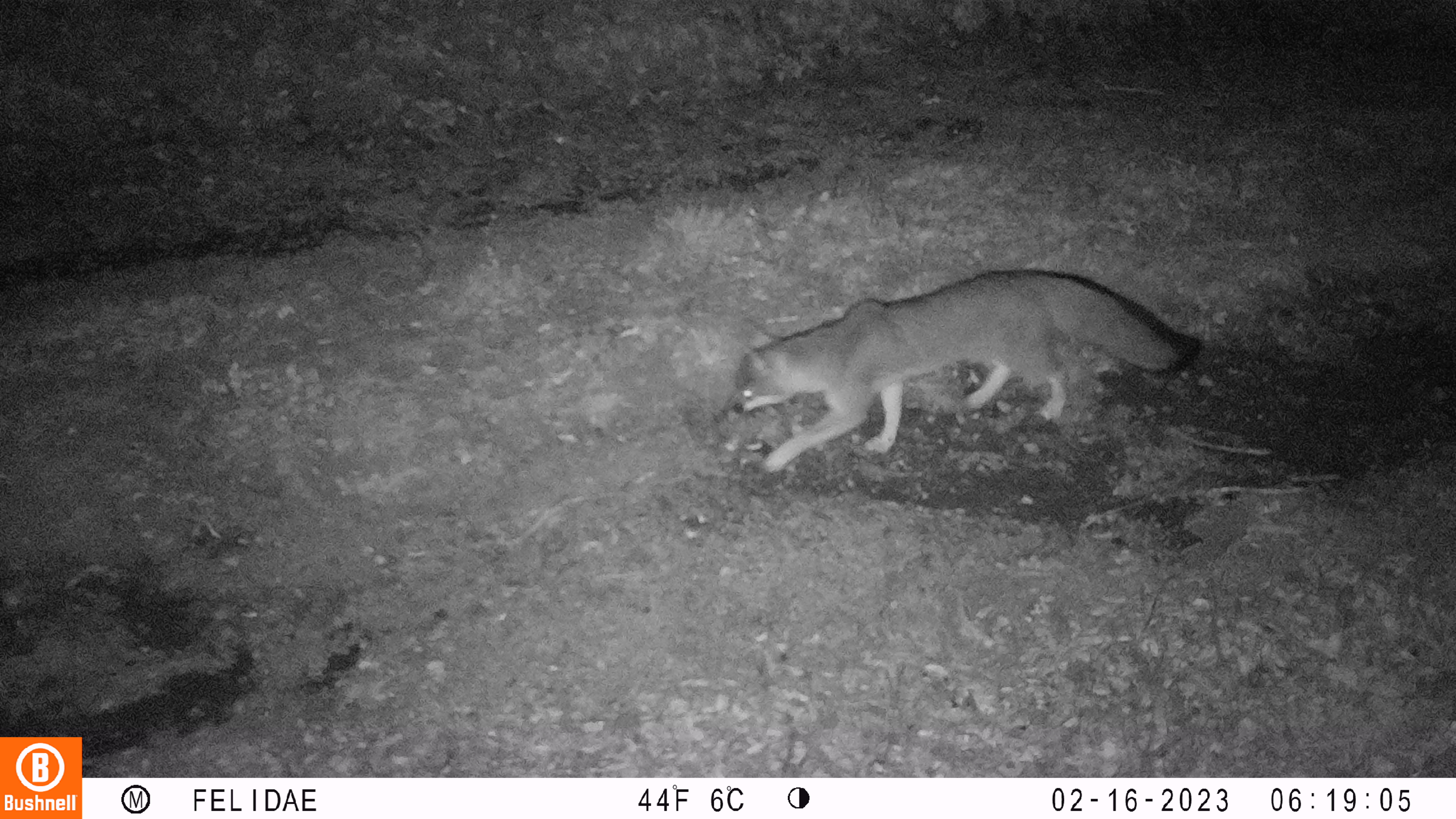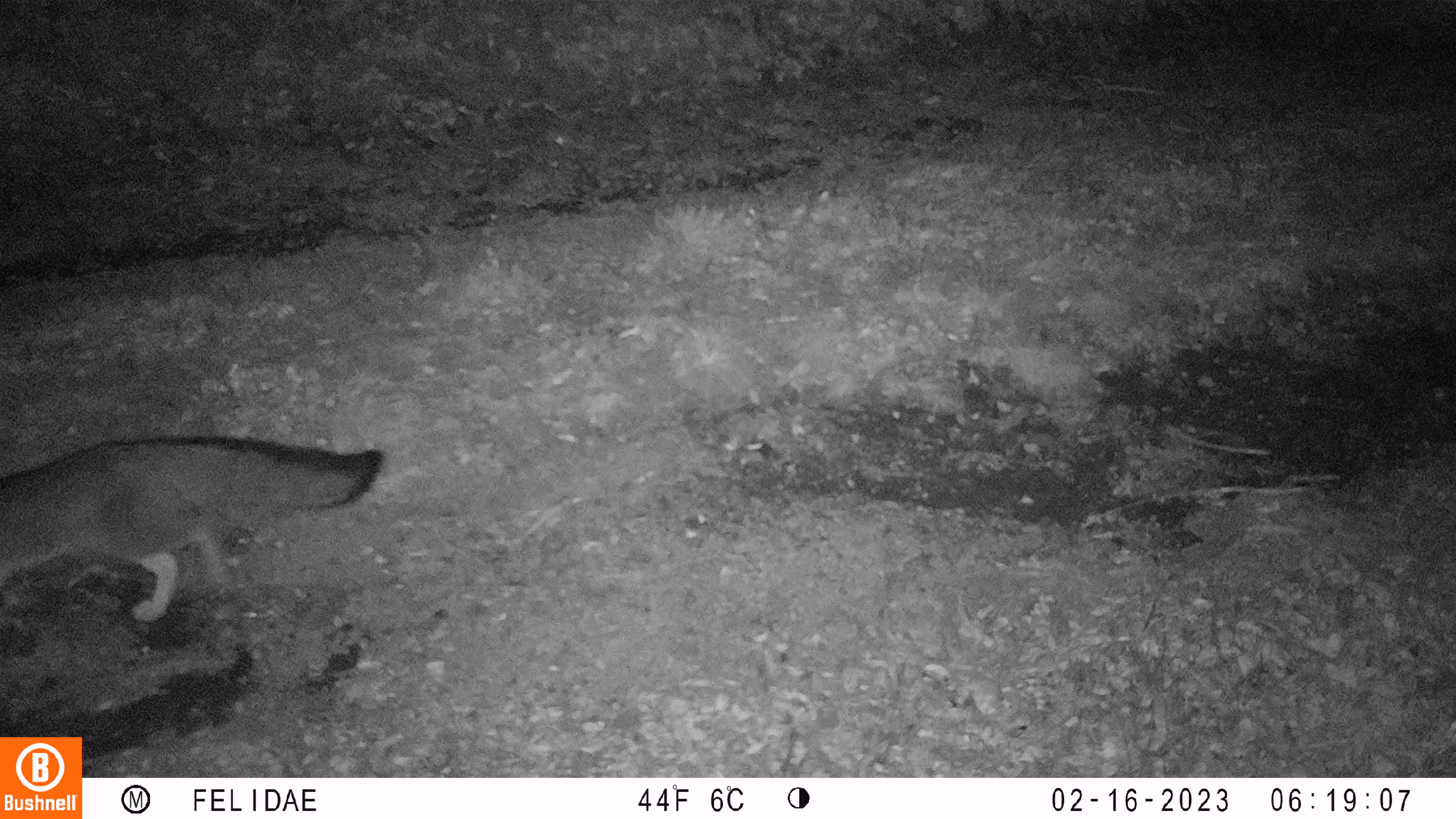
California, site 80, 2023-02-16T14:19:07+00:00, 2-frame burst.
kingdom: Animalia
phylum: Chordata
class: Mammalia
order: Carnivora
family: Canidae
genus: Urocyon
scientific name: Urocyon cinereoargenteus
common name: gray fox